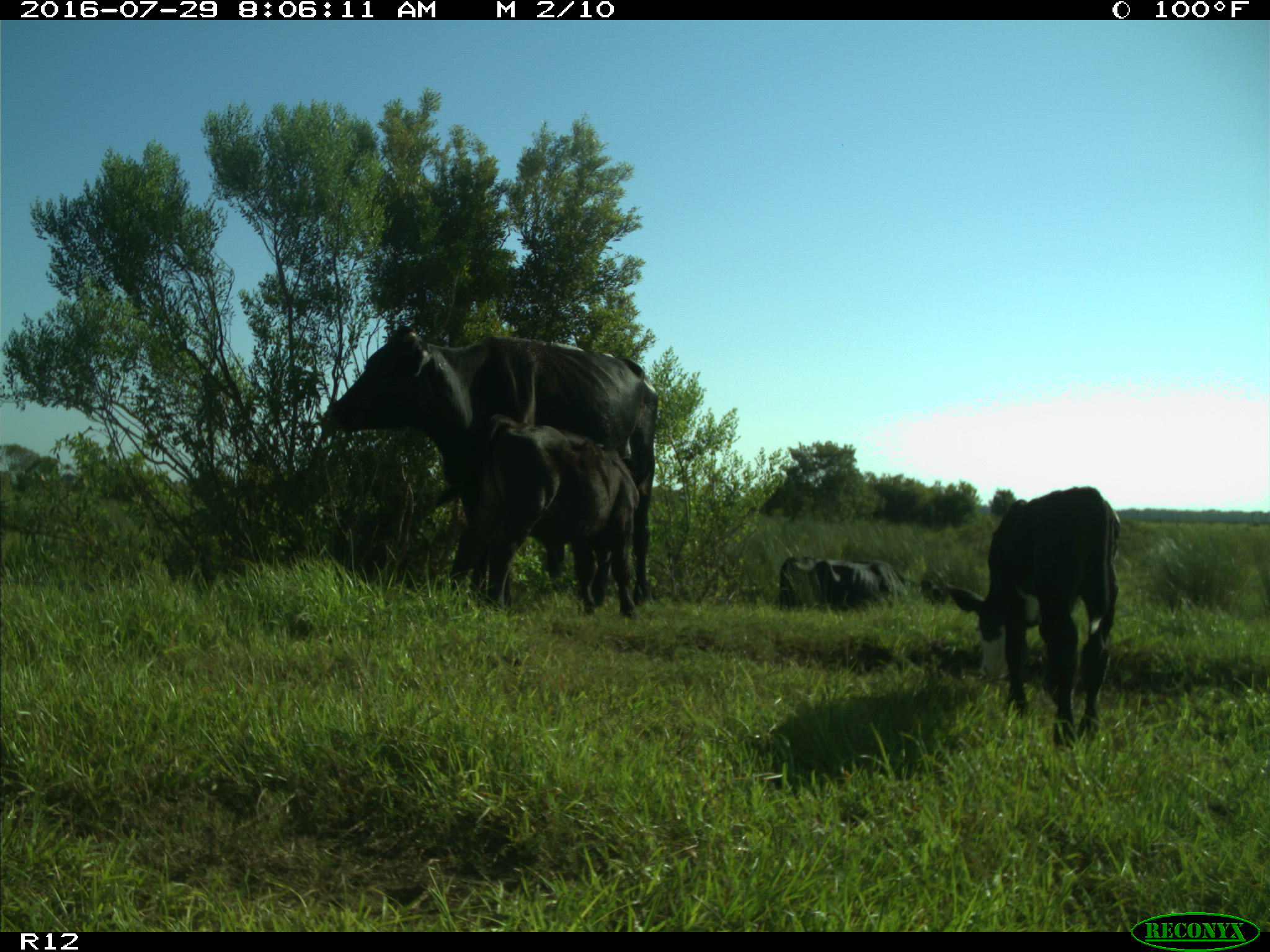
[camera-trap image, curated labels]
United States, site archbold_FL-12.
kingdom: Animalia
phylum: Chordata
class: Mammalia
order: Artiodactyla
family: Bovidae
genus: Bos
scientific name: Bos taurus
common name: domestic cow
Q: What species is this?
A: Bos taurus (domestic cow).